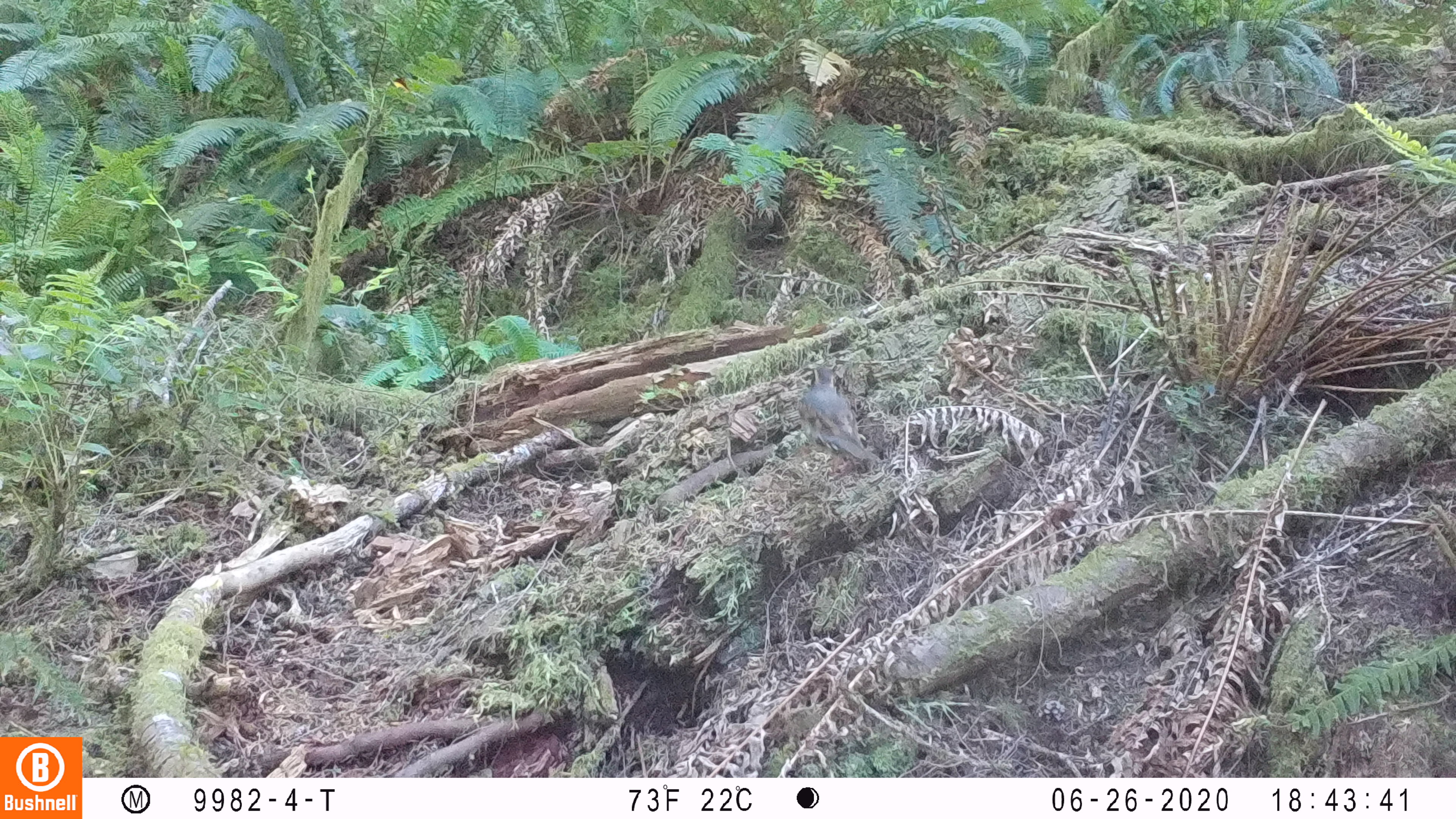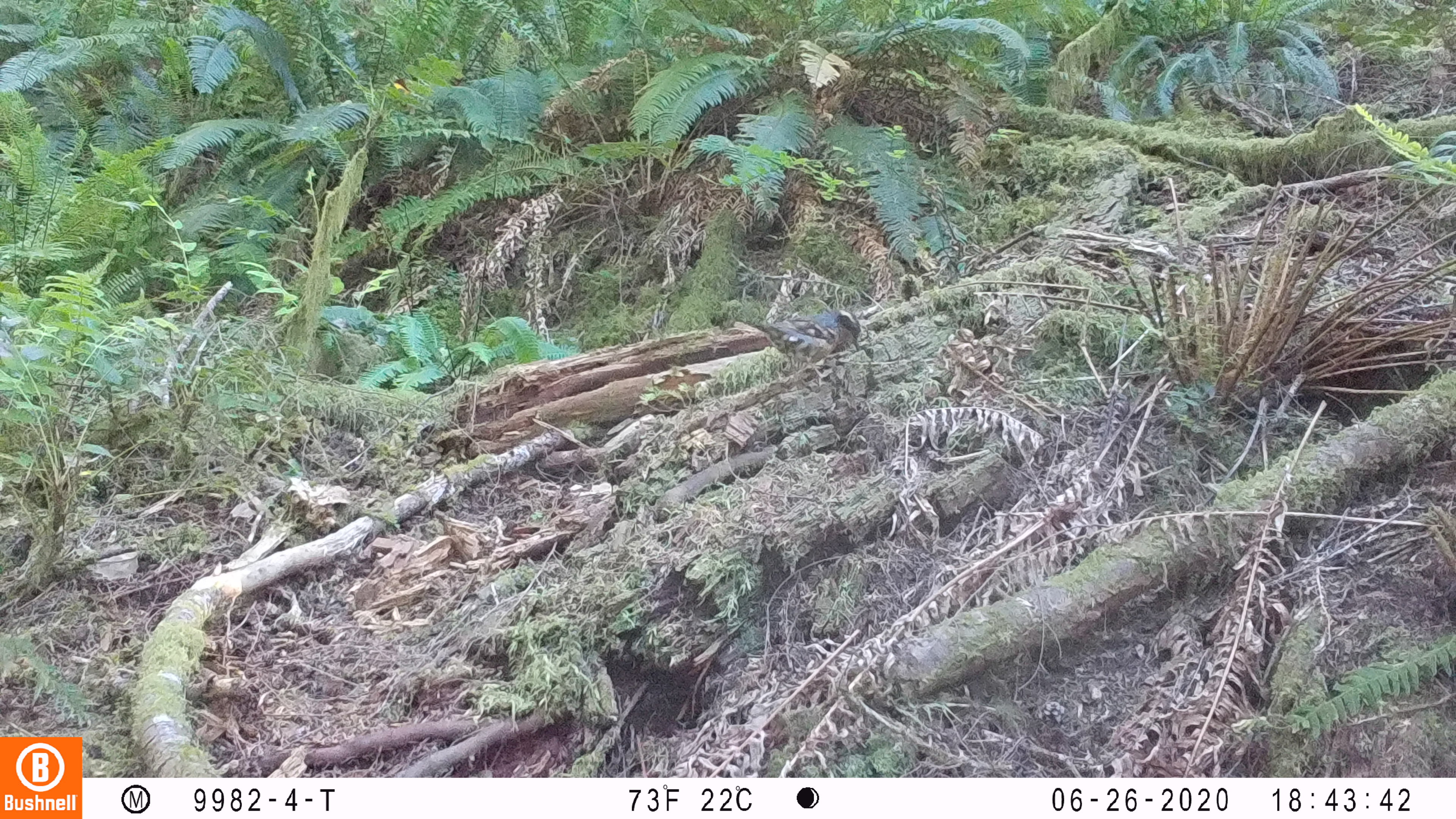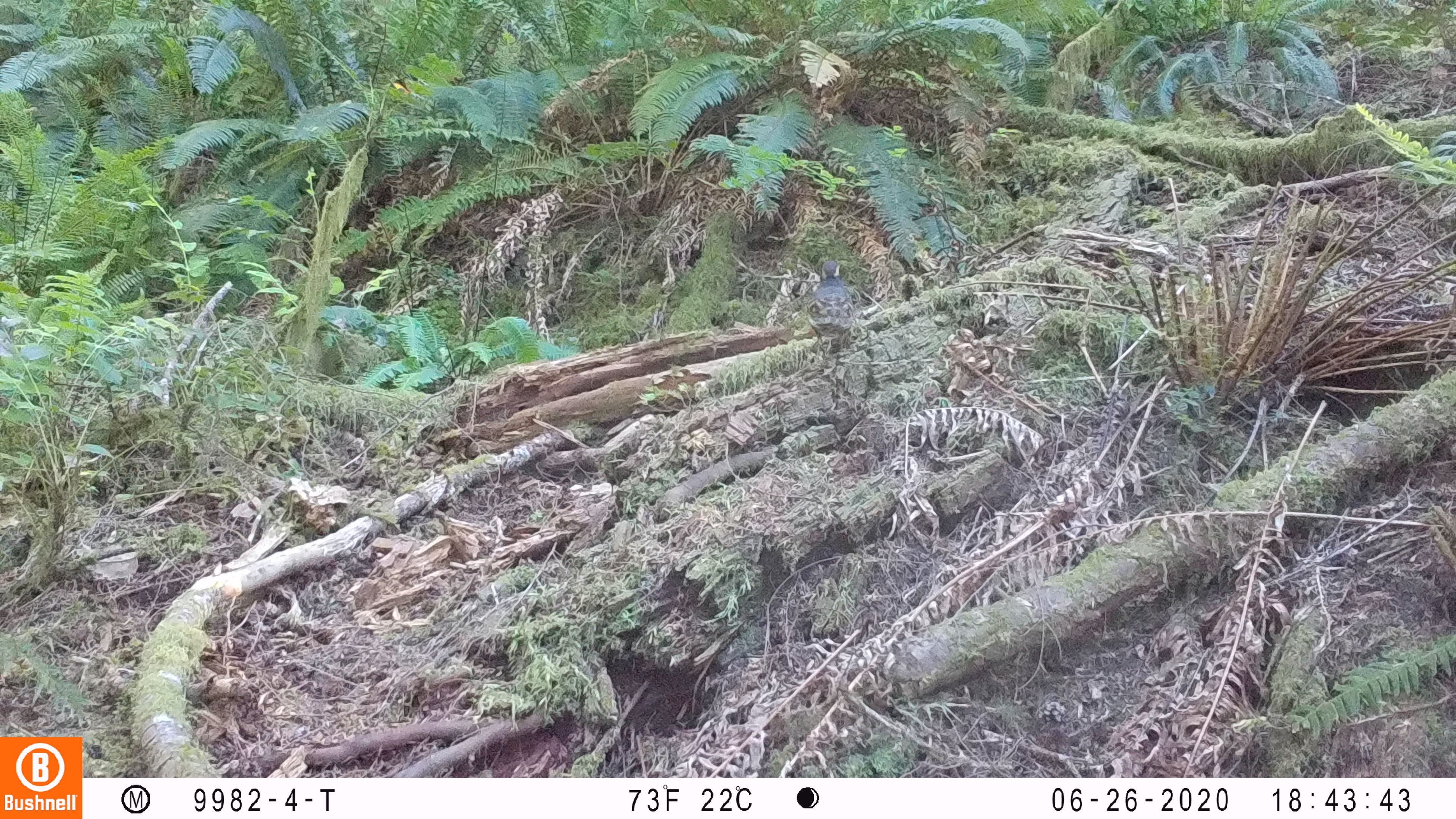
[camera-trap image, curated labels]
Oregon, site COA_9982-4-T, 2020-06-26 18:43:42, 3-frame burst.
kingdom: Animalia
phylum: Chordata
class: Aves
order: Passeriformes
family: Turdidae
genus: Ixoreus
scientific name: Ixoreus naevius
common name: varied thrush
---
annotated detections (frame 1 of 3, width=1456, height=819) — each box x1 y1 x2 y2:
varied thrush: 794 363 874 466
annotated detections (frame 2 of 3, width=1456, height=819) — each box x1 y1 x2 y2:
varied thrush: 736 305 863 371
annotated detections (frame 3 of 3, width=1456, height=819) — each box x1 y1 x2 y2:
varied thrush: 802 256 856 347